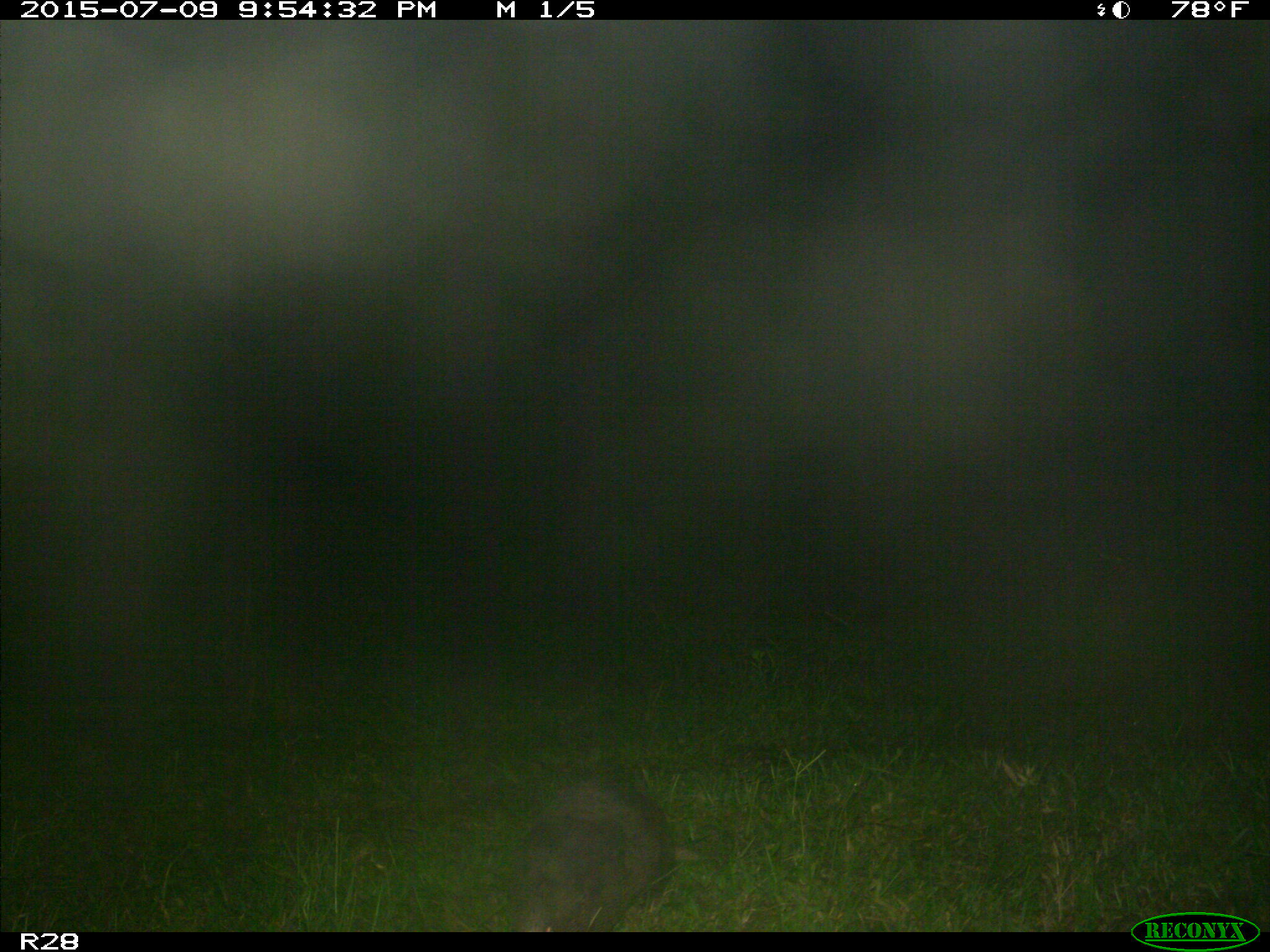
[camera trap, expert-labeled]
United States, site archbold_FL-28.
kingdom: Animalia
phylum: Chordata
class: Mammalia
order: Cingulata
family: Dasypodidae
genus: Dasypus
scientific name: Dasypus novemcinctus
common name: nine-banded armadillo